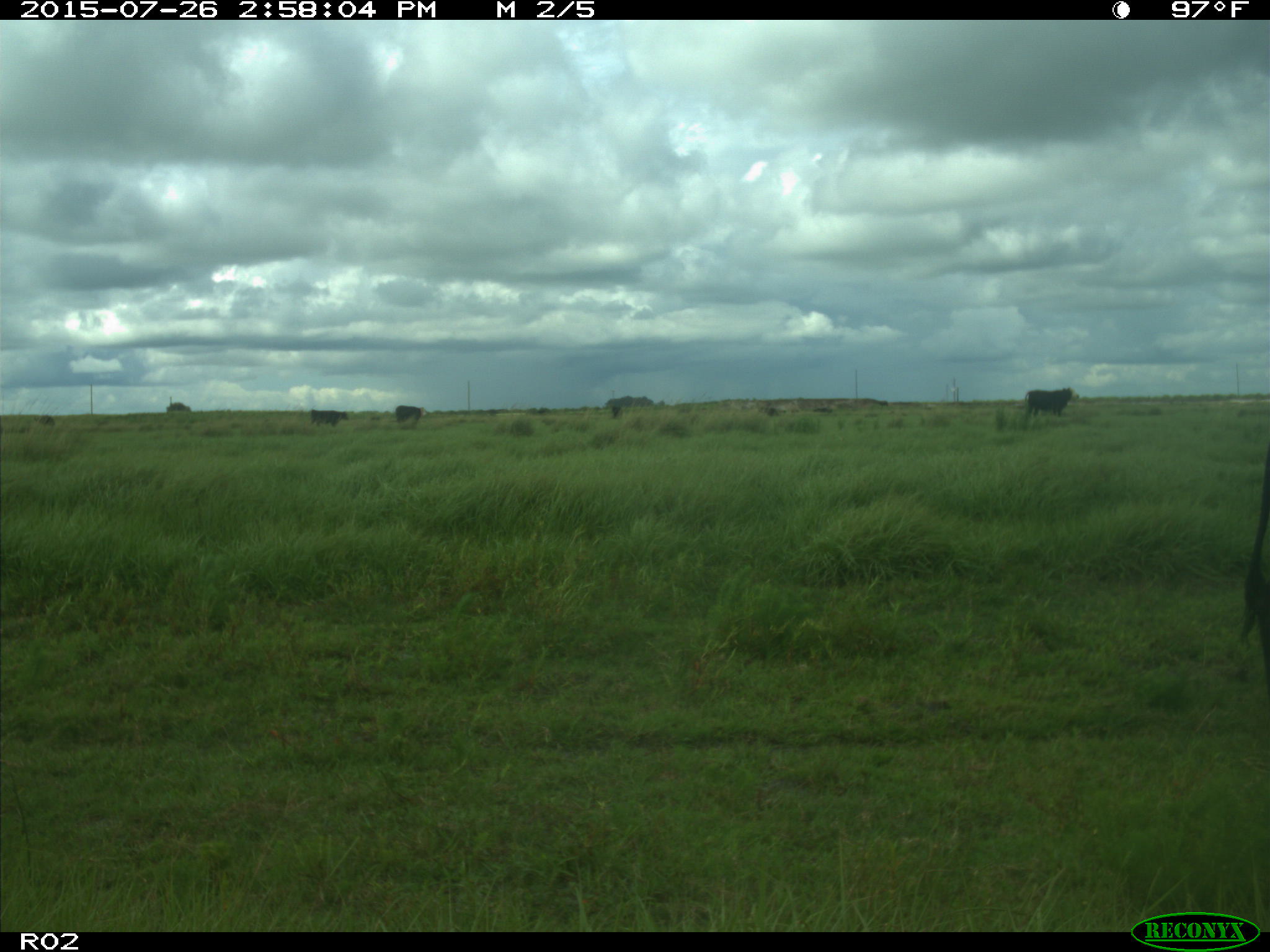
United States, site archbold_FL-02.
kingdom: Animalia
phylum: Chordata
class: Mammalia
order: Artiodactyla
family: Bovidae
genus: Bos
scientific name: Bos taurus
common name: domestic cow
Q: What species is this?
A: Bos taurus (domestic cow).